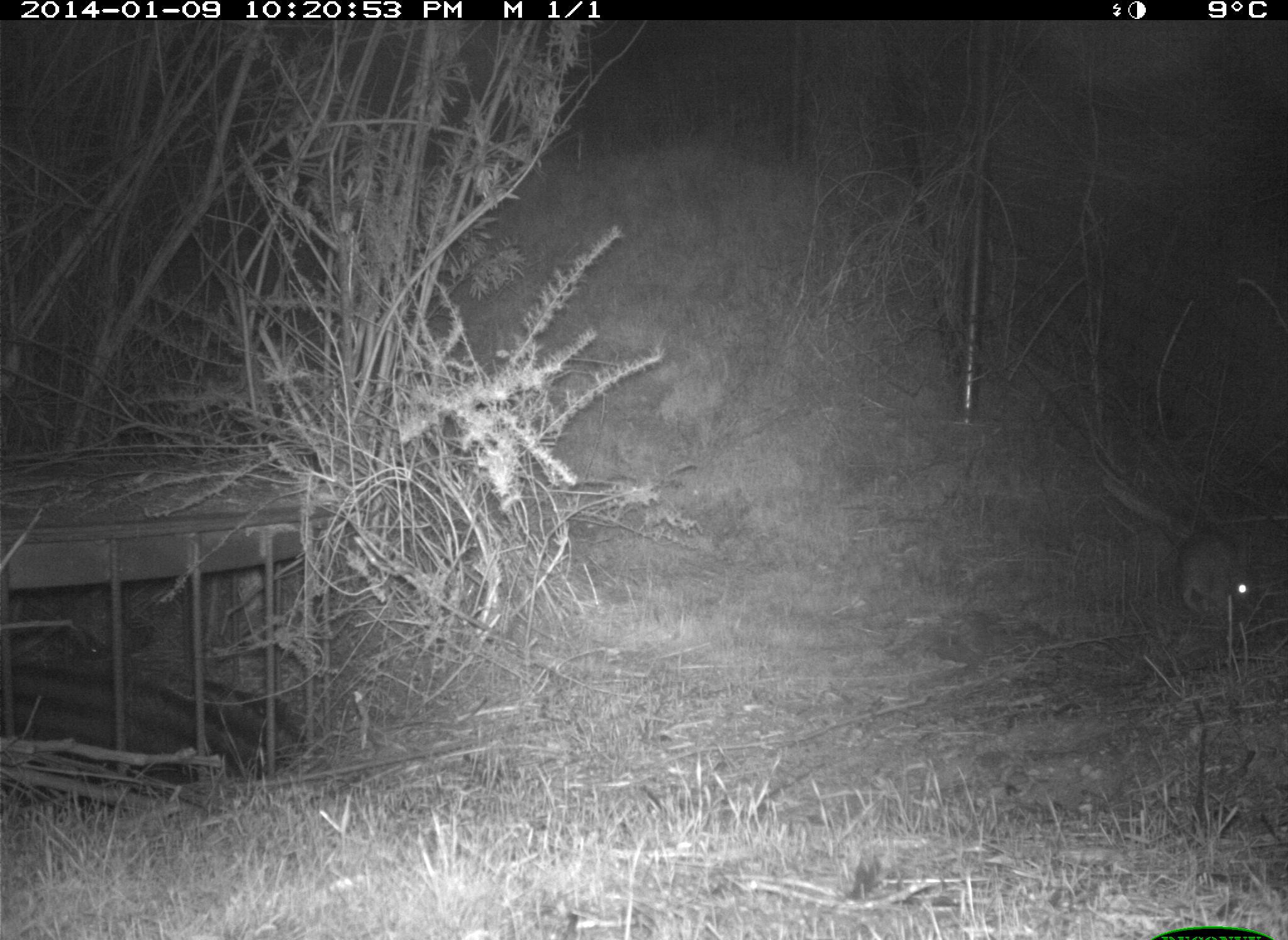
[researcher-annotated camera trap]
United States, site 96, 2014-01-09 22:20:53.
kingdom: Animalia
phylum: Chordata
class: Mammalia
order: Lagomorpha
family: Leporidae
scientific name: Leporidae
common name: rabbits and hares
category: rabbit